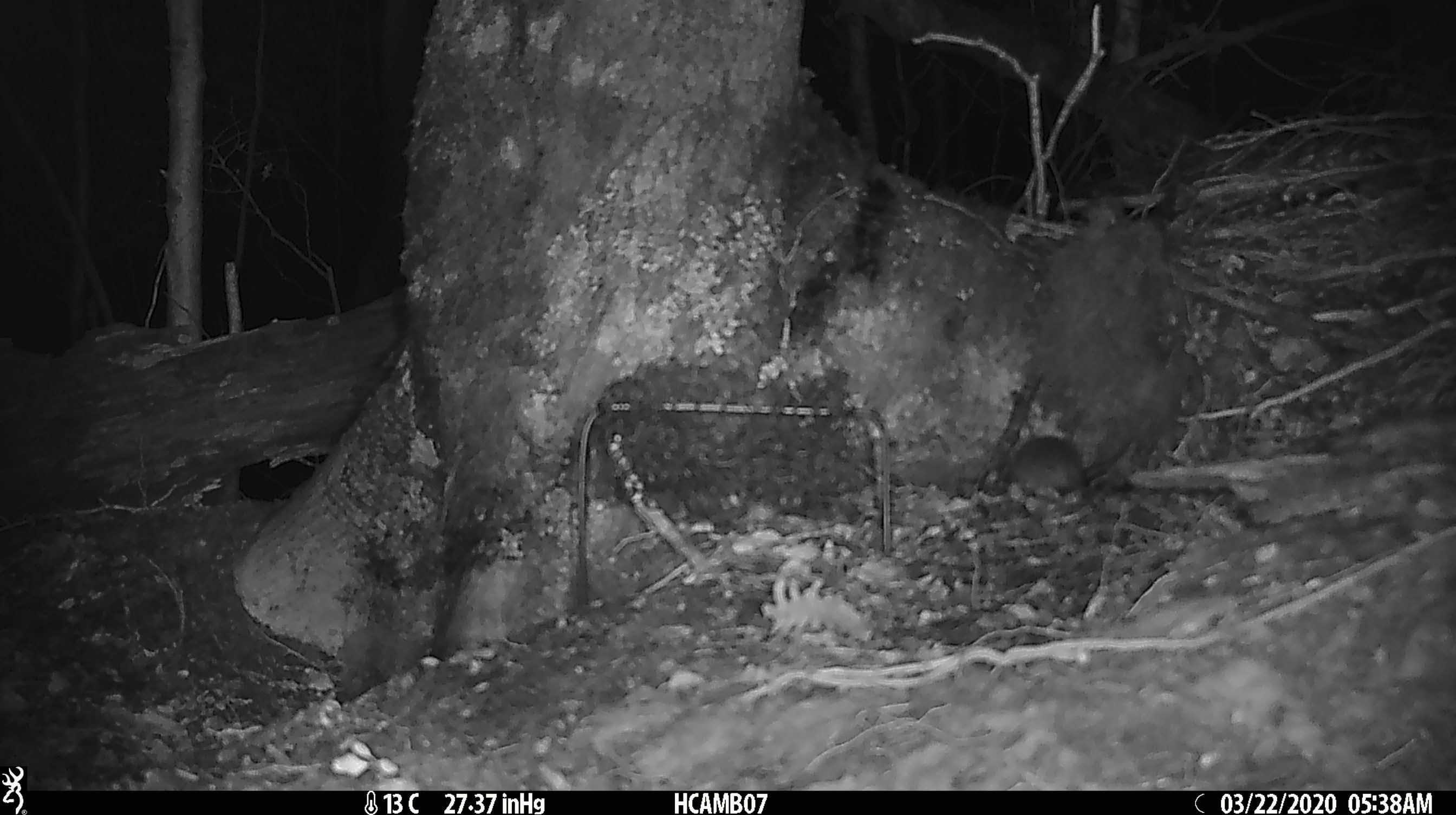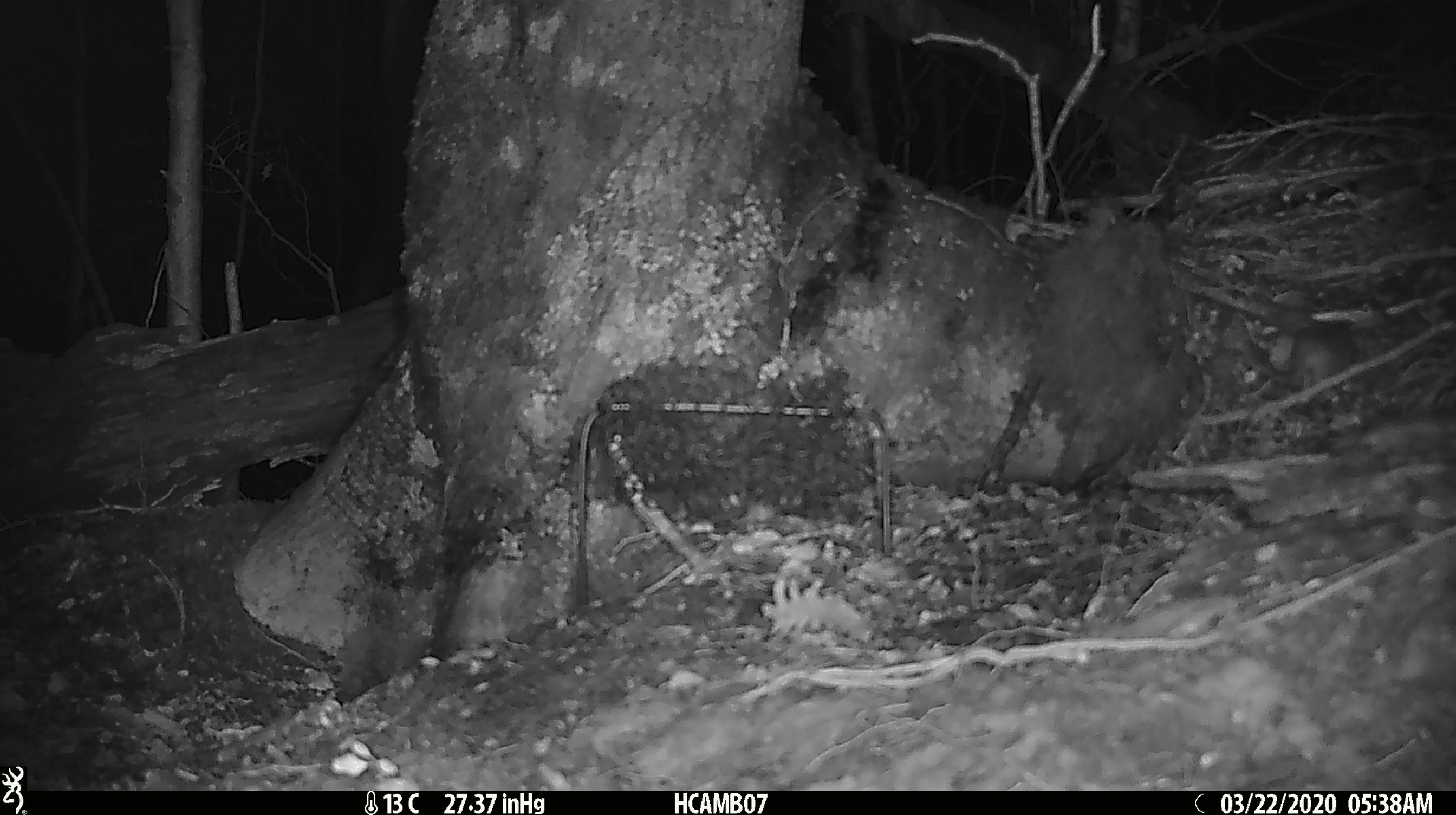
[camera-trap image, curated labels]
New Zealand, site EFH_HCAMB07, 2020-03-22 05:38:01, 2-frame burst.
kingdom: Animalia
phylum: Chordata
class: Mammalia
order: Rodentia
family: Muridae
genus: Mus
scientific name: Mus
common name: mouse